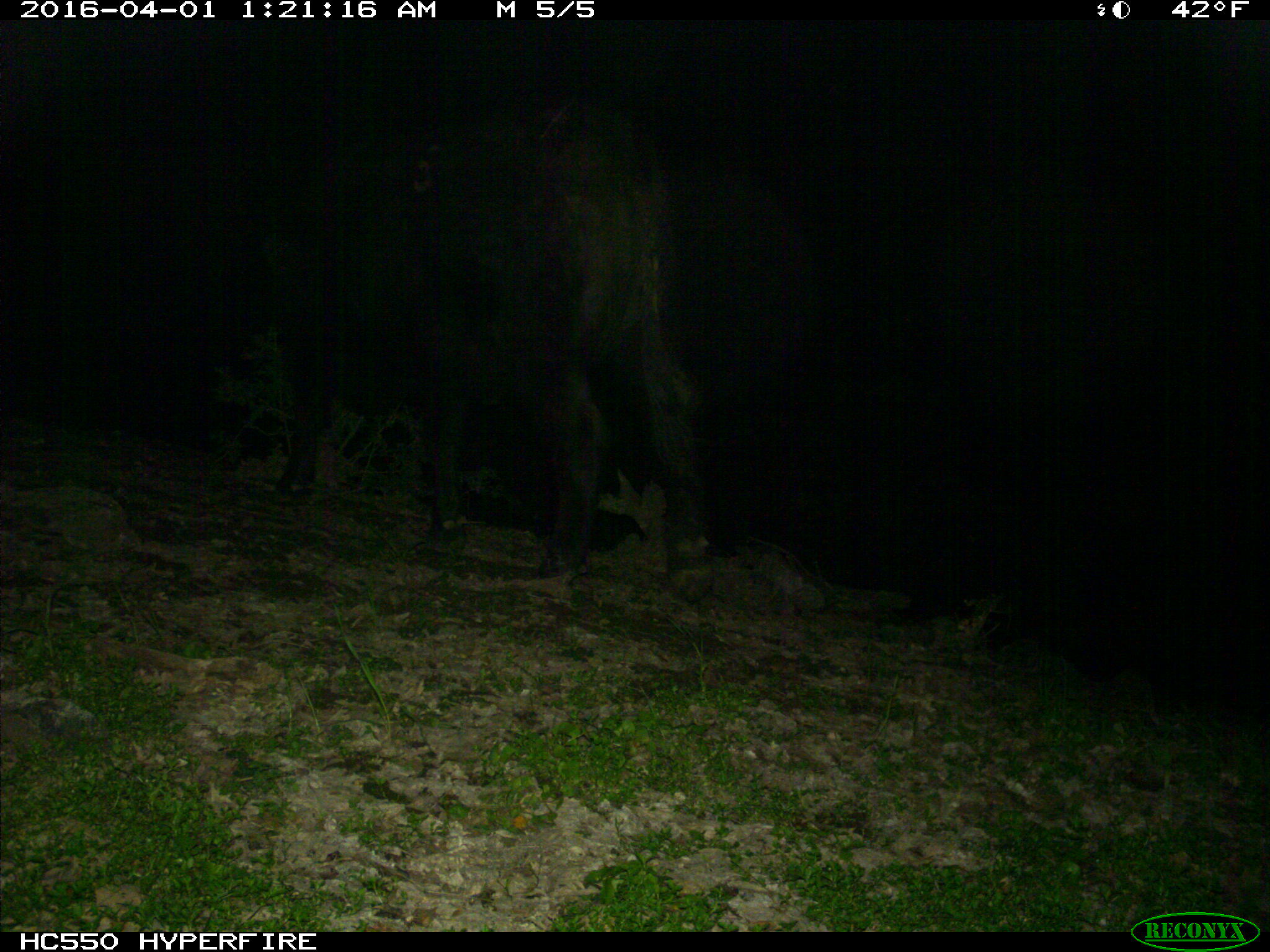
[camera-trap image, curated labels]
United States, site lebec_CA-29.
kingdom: Animalia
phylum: Chordata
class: Mammalia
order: Artiodactyla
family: Bovidae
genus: Bos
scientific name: Bos taurus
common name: domestic cow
Bos taurus (domestic cow).